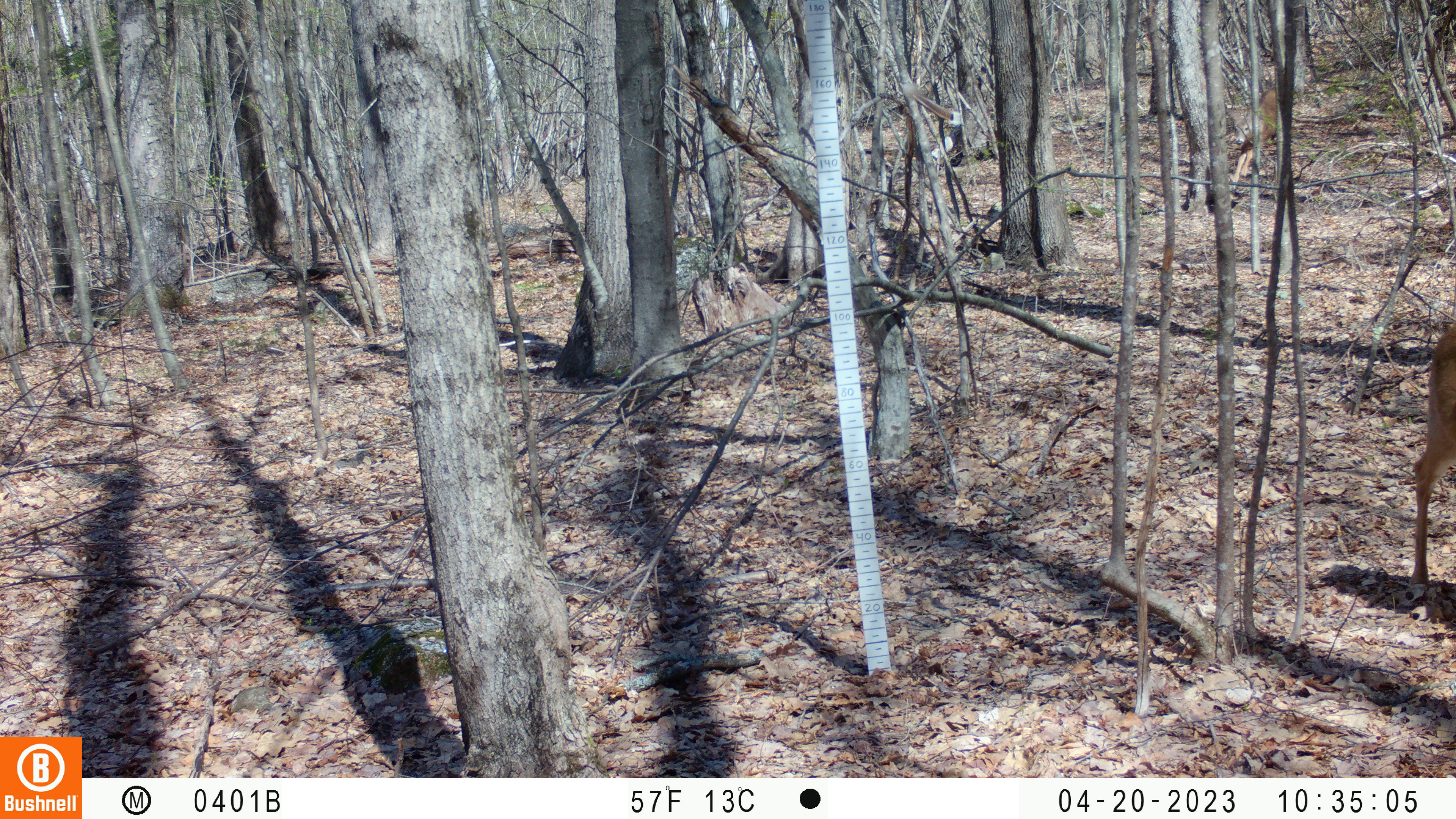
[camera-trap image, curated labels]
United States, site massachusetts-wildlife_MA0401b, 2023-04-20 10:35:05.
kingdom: Animalia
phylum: Chordata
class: Mammalia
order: Artiodactyla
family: Cervidae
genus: Odocoileus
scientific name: Odocoileus virginianus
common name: white-tailed deer